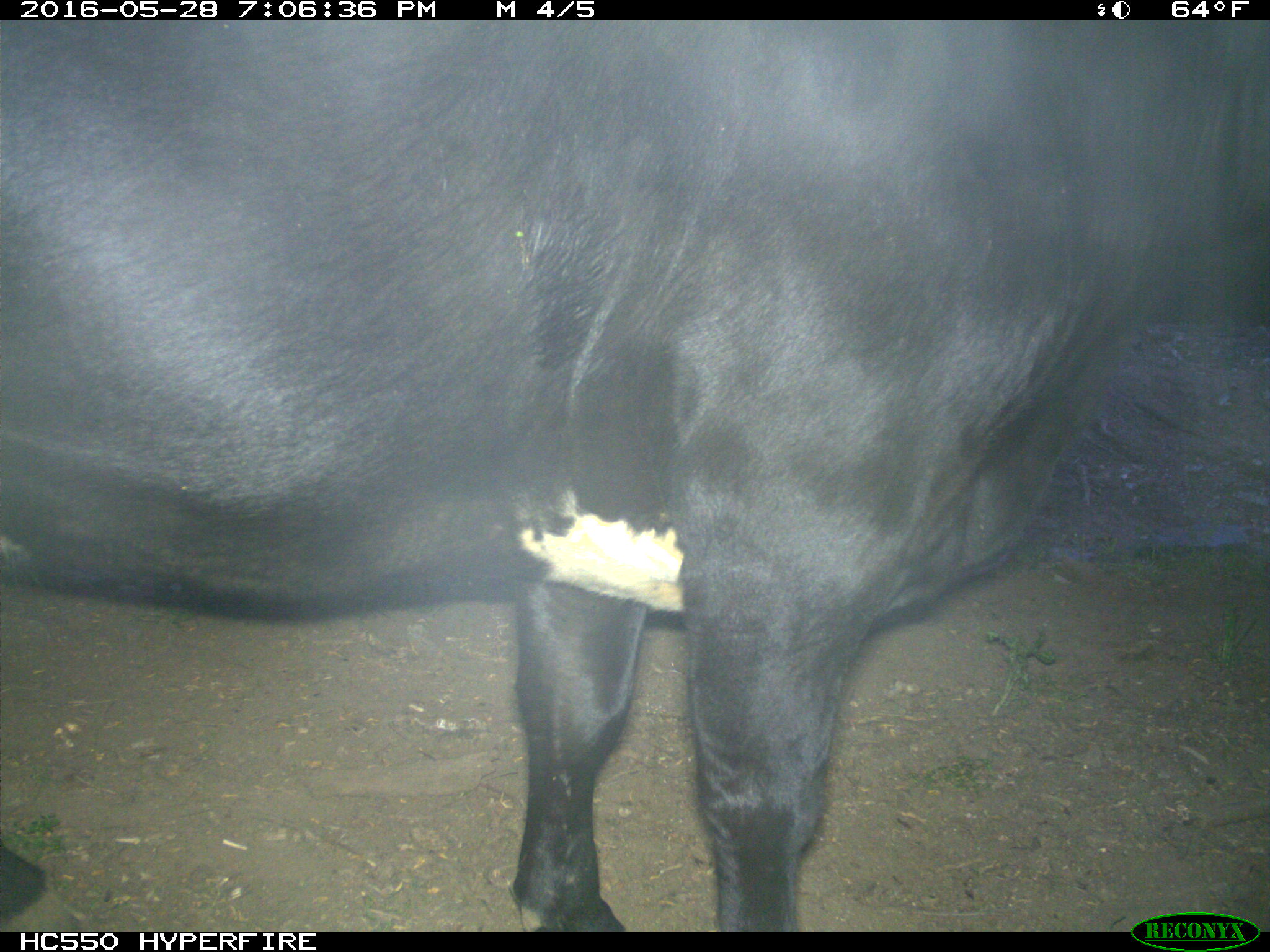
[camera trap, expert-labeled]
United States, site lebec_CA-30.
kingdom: Animalia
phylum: Chordata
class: Mammalia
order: Artiodactyla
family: Bovidae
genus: Bos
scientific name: Bos taurus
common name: domestic cow